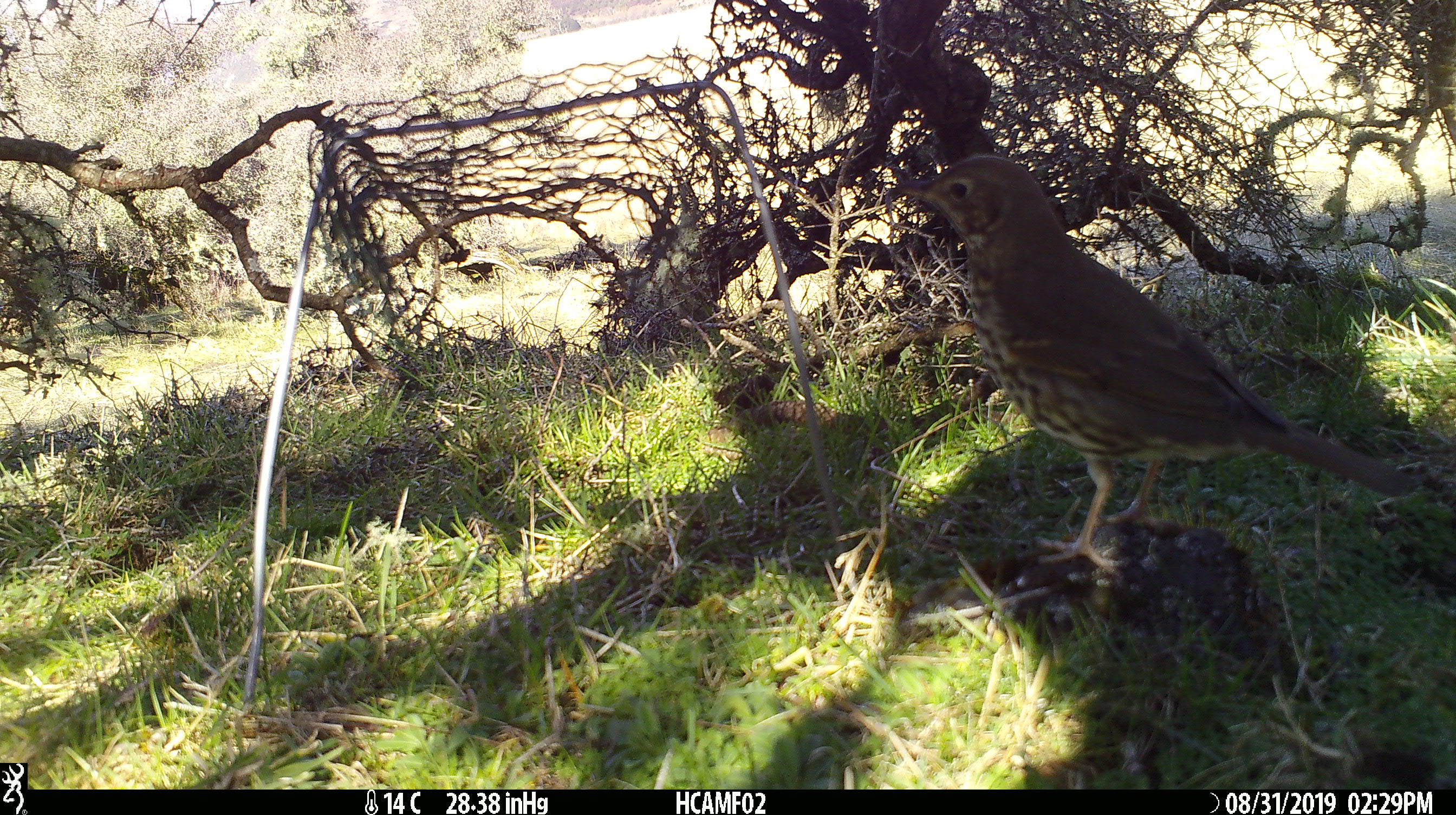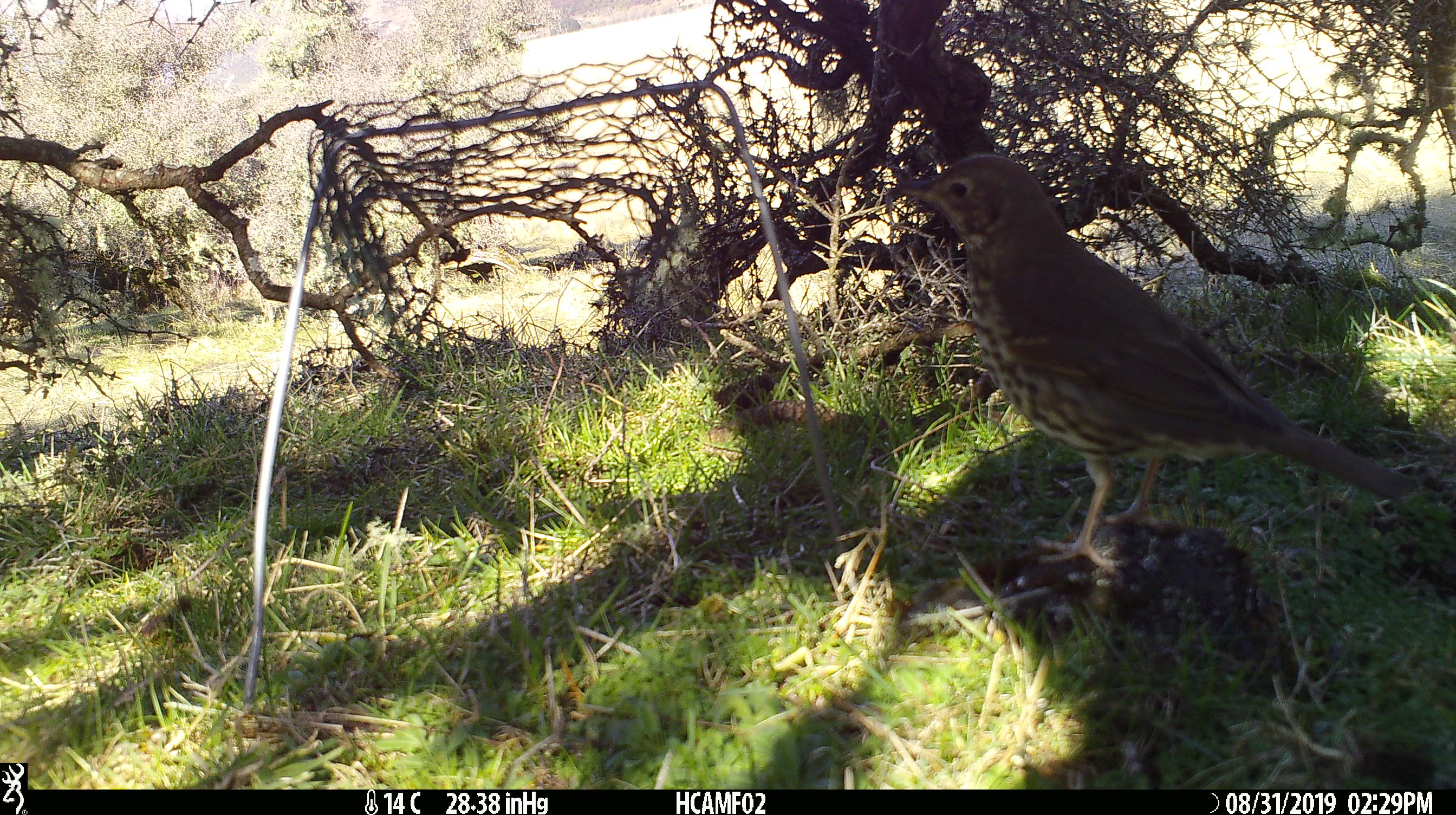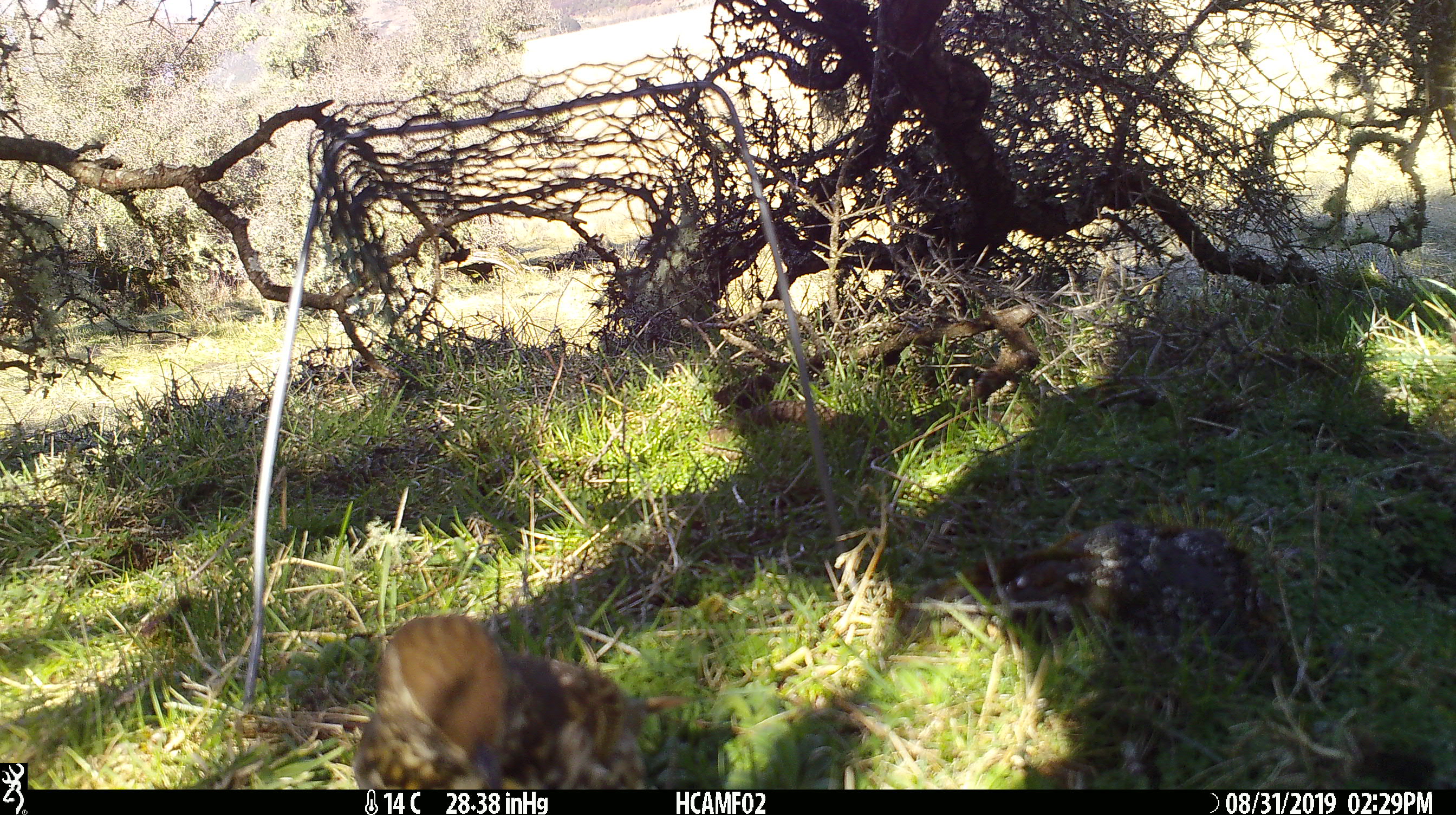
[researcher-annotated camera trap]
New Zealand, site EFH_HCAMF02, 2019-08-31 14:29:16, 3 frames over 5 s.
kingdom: Animalia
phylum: Chordata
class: Aves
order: Passeriformes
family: Turdidae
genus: Turdus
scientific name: Turdus philomelos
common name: song thrush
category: thrush